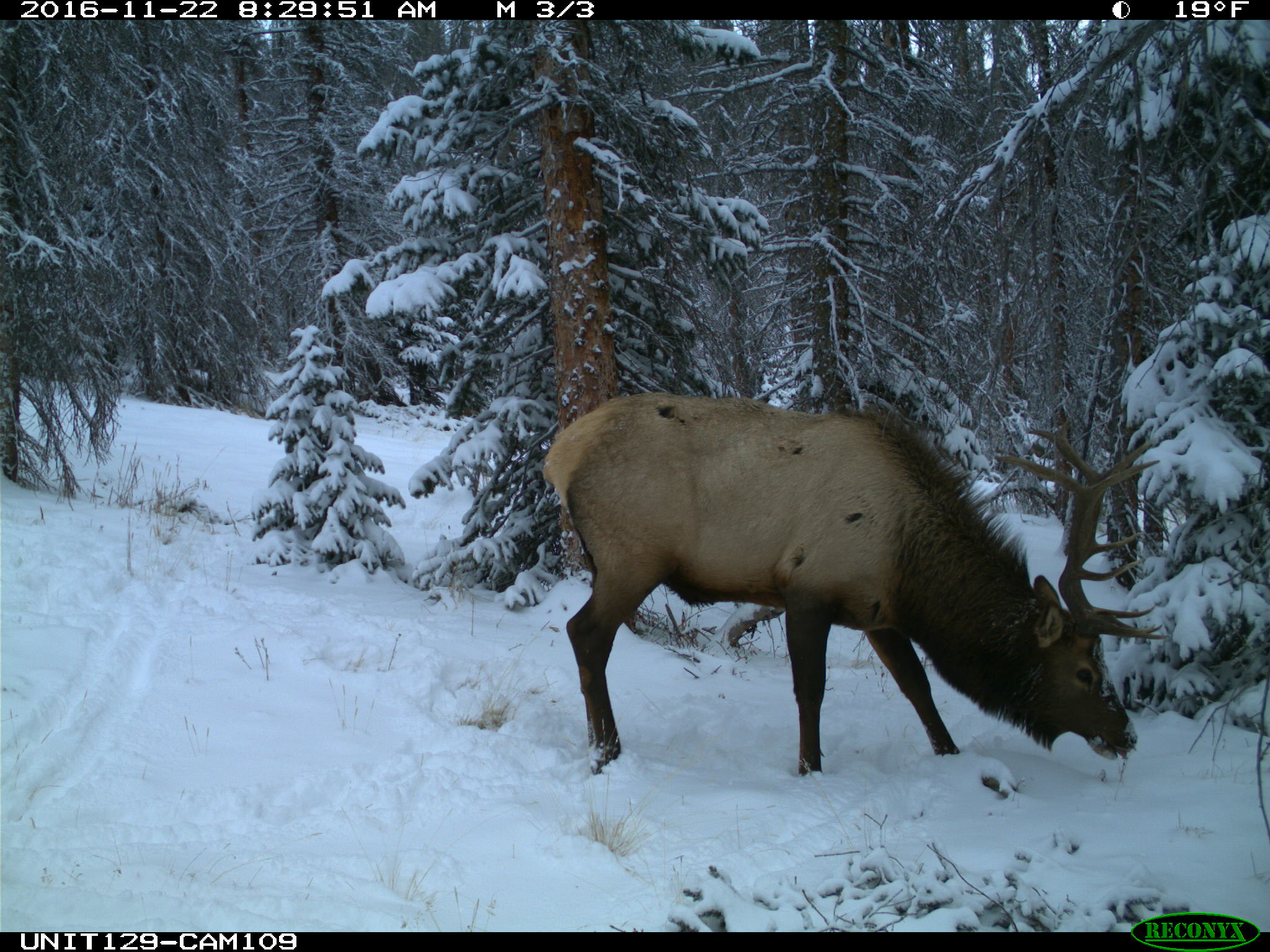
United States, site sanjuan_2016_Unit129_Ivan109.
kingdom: Animalia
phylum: Chordata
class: Mammalia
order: Artiodactyla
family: Cervidae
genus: Cervus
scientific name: Cervus elaphus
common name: red deer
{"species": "Cervus elaphus (red deer)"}